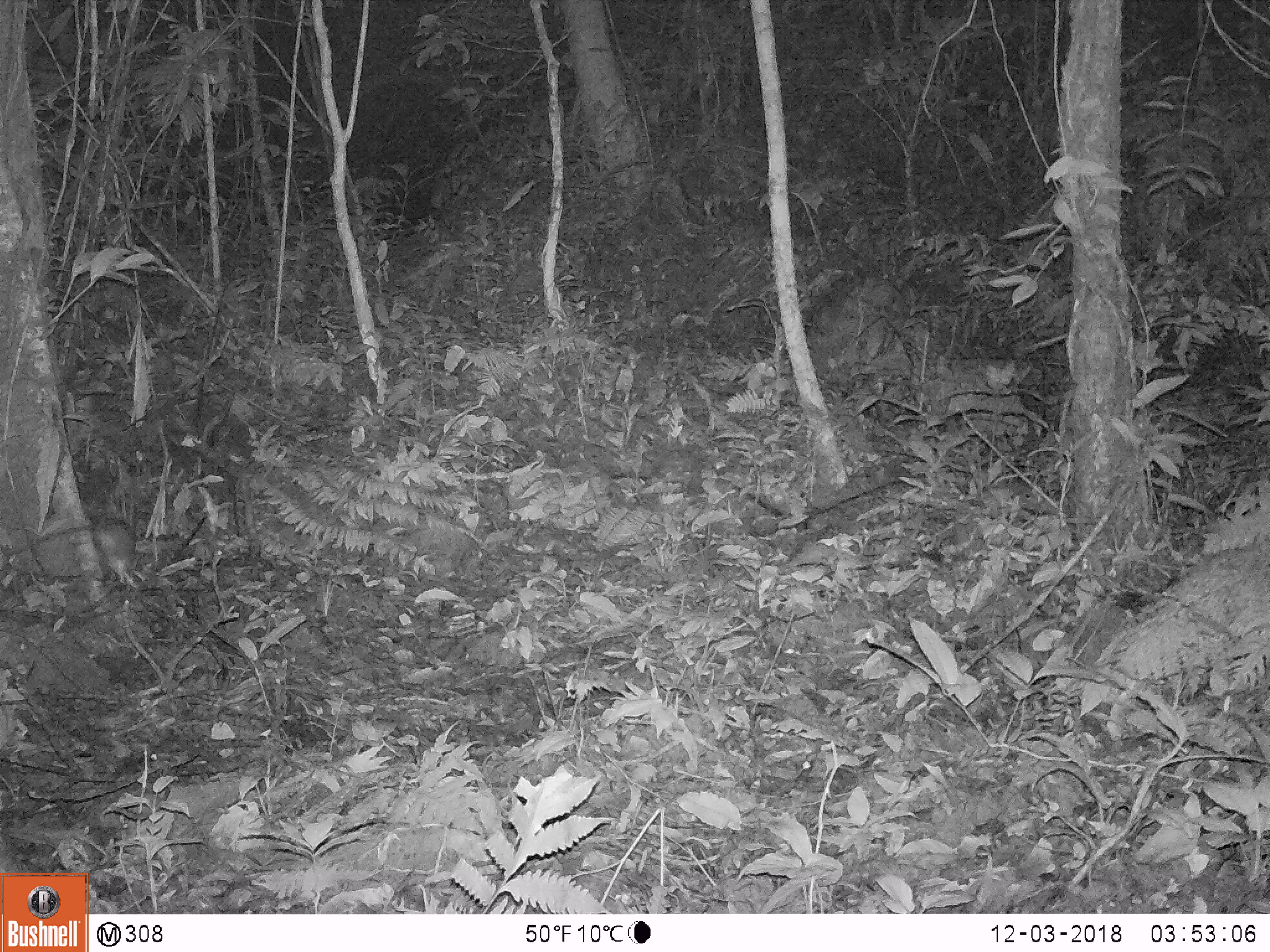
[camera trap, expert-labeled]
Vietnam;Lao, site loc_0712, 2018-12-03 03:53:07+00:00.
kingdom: Animalia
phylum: Chordata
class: Mammalia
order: Rodentia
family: Muridae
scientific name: Muridae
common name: old-world mice and rats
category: unidentified murid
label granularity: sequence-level